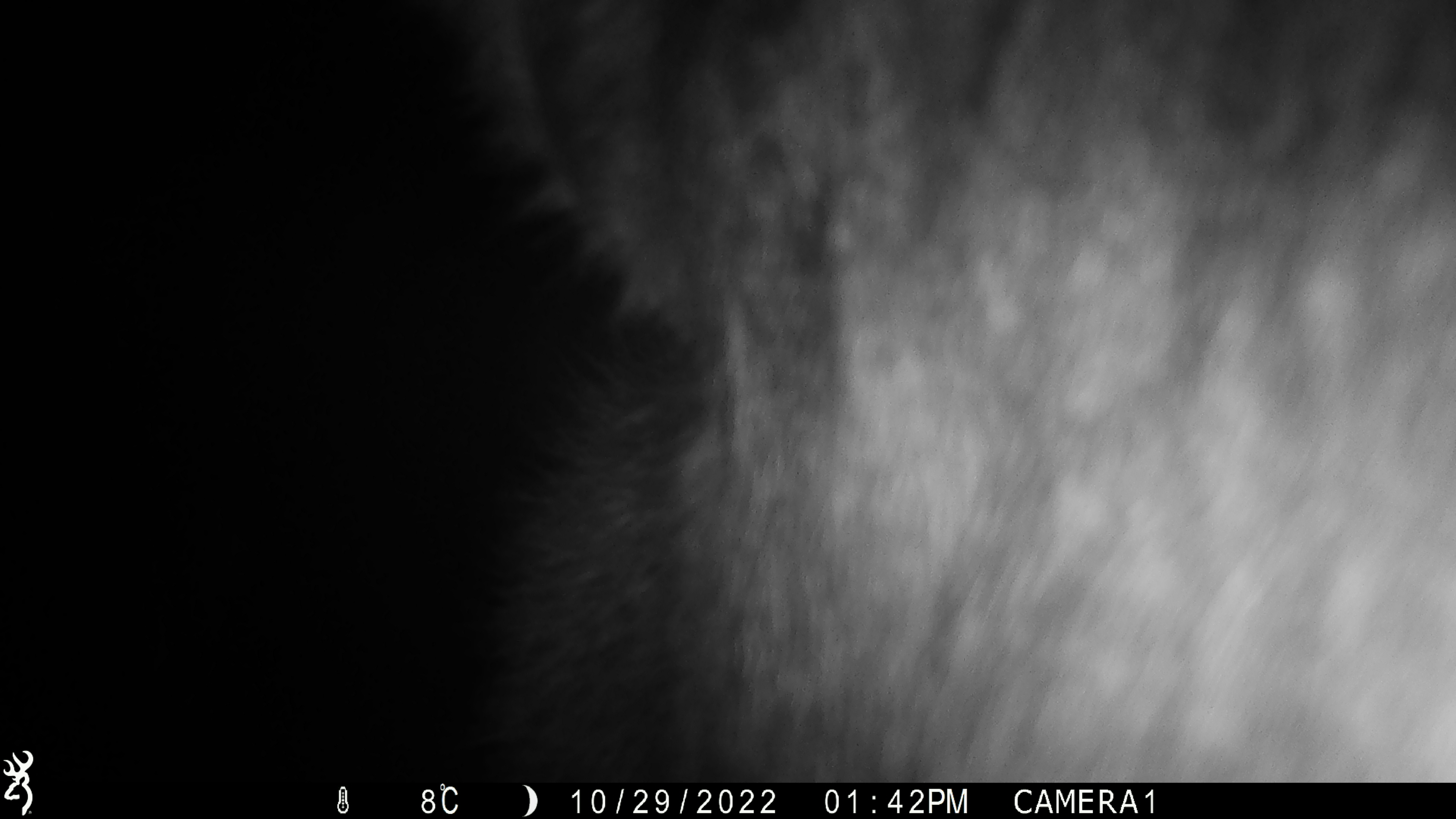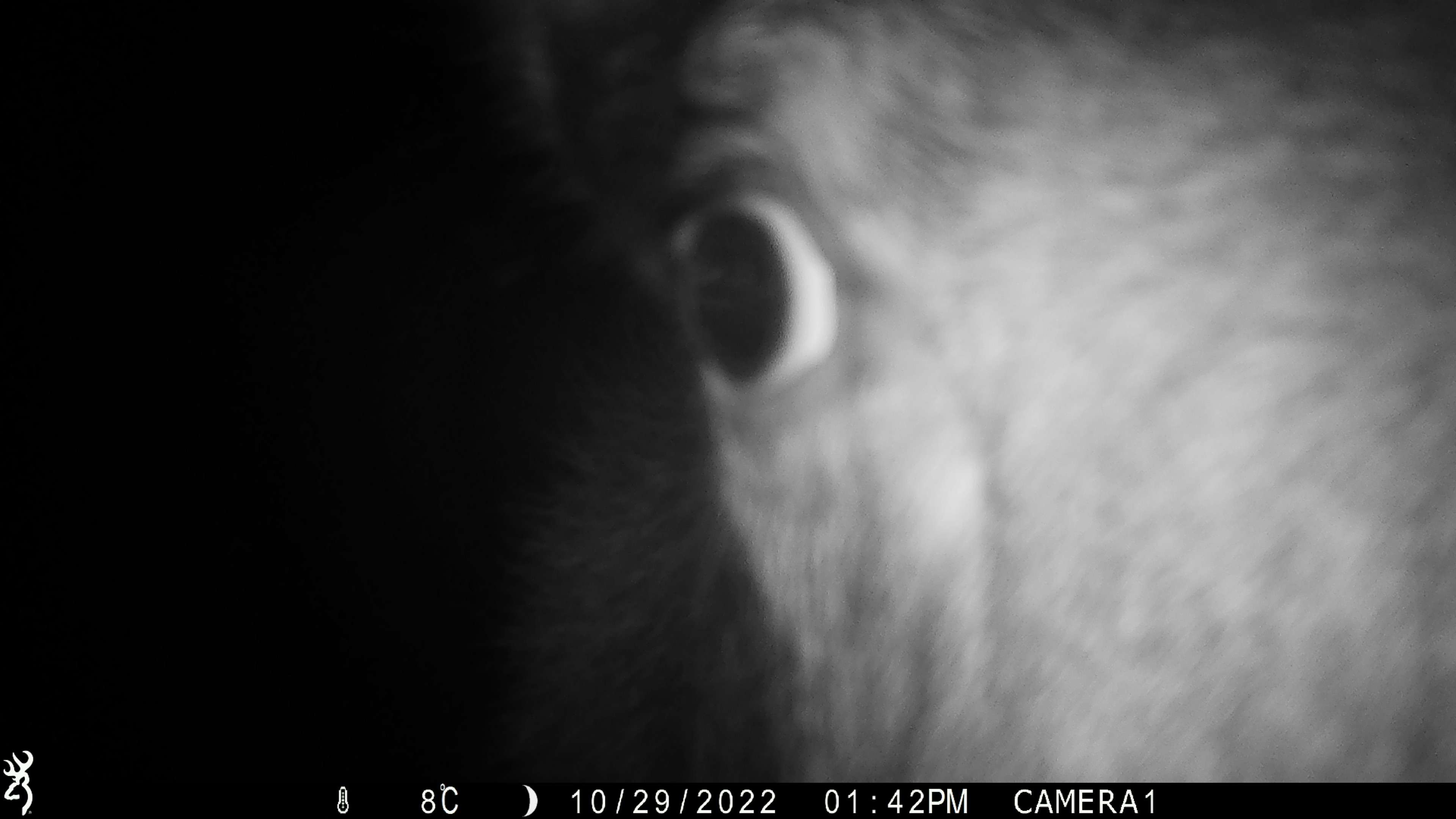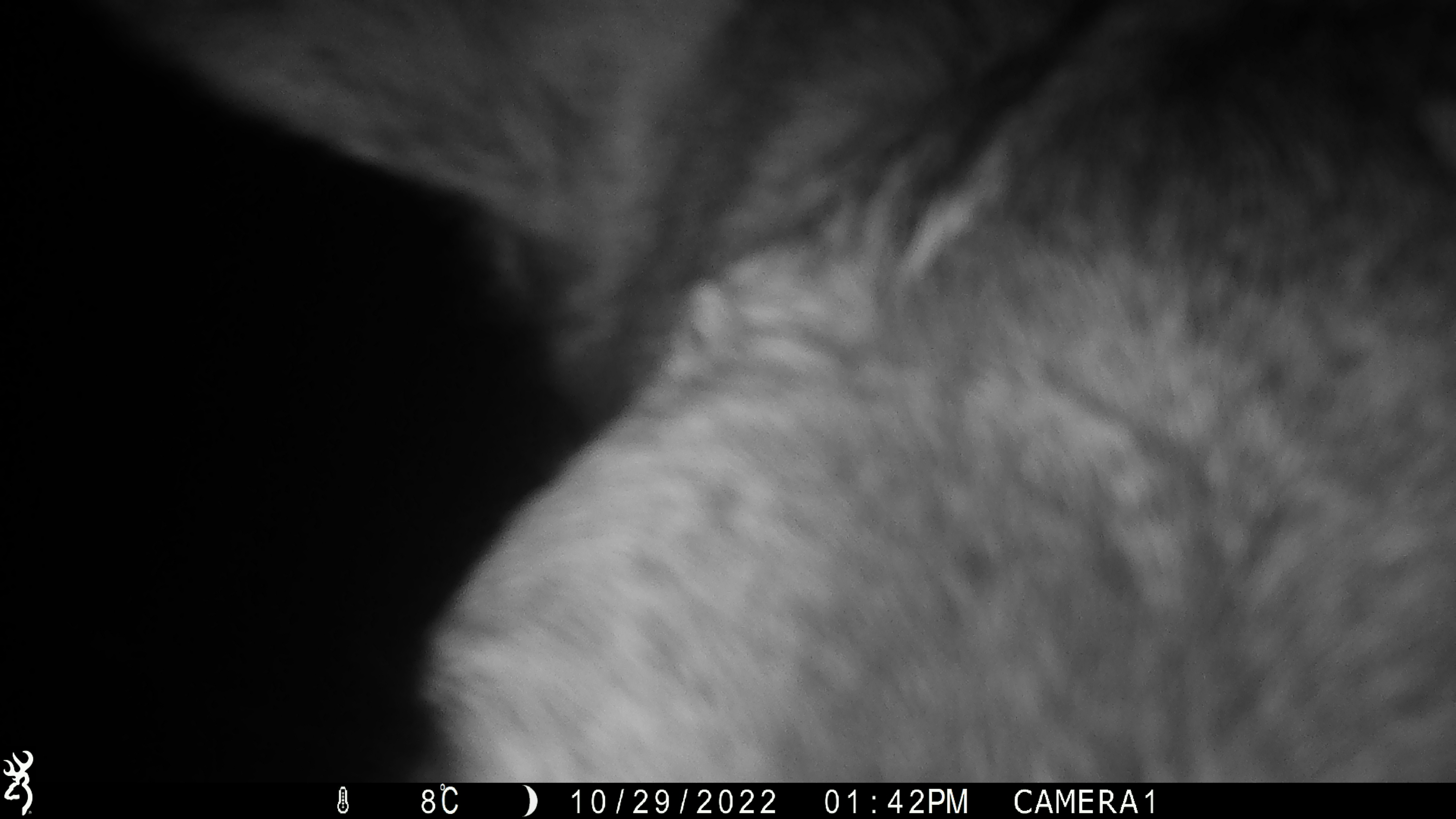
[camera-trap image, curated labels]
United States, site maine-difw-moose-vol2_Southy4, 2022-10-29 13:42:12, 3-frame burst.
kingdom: Animalia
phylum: Chordata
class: Mammalia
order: Artiodactyla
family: Cervidae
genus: Alces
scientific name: Alces alces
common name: moose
Moose (Alces alces).